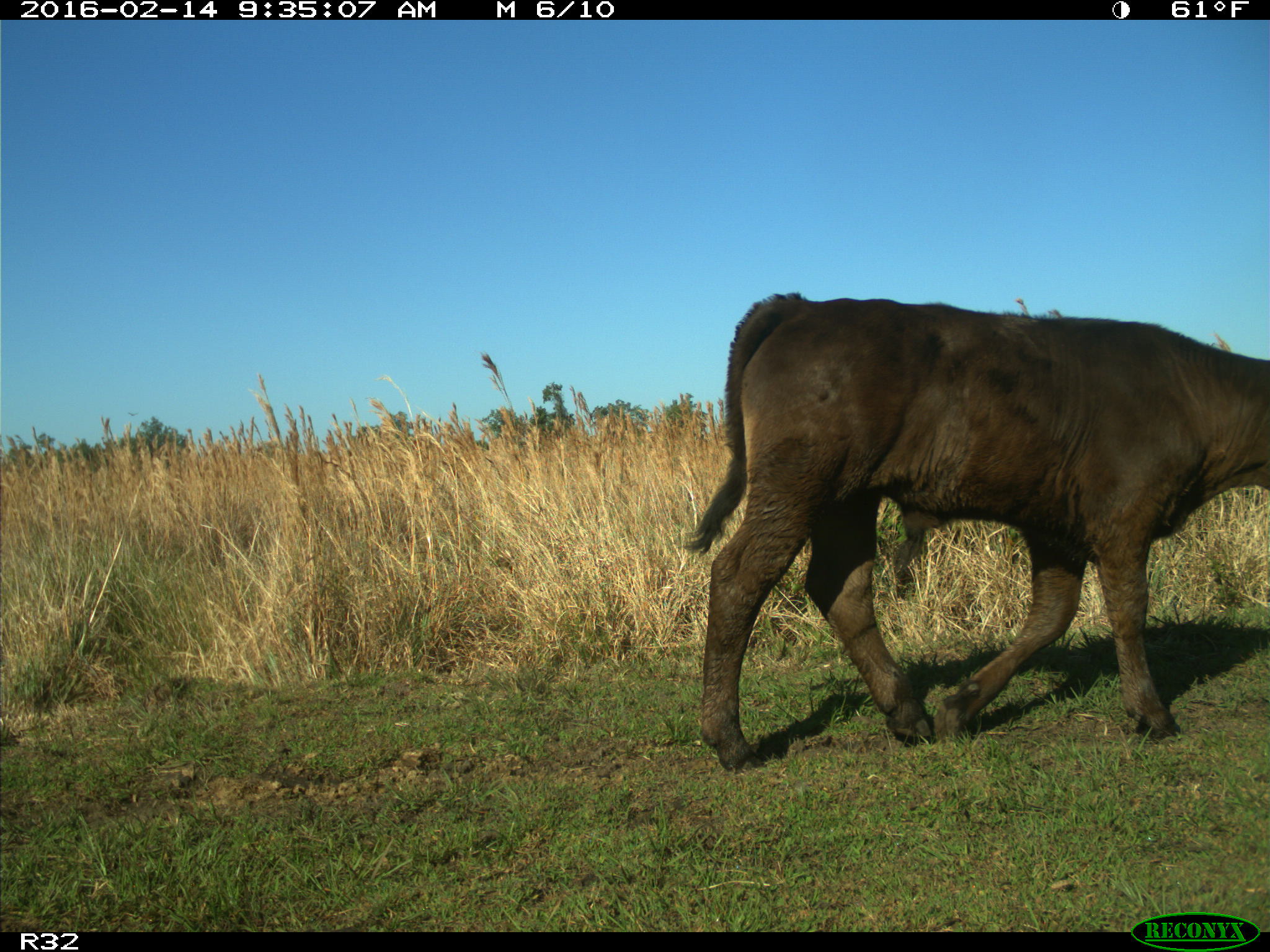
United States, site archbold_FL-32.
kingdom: Animalia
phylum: Chordata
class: Mammalia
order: Artiodactyla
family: Bovidae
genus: Bos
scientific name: Bos taurus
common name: domestic cow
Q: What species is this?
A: Bos taurus (domestic cow).